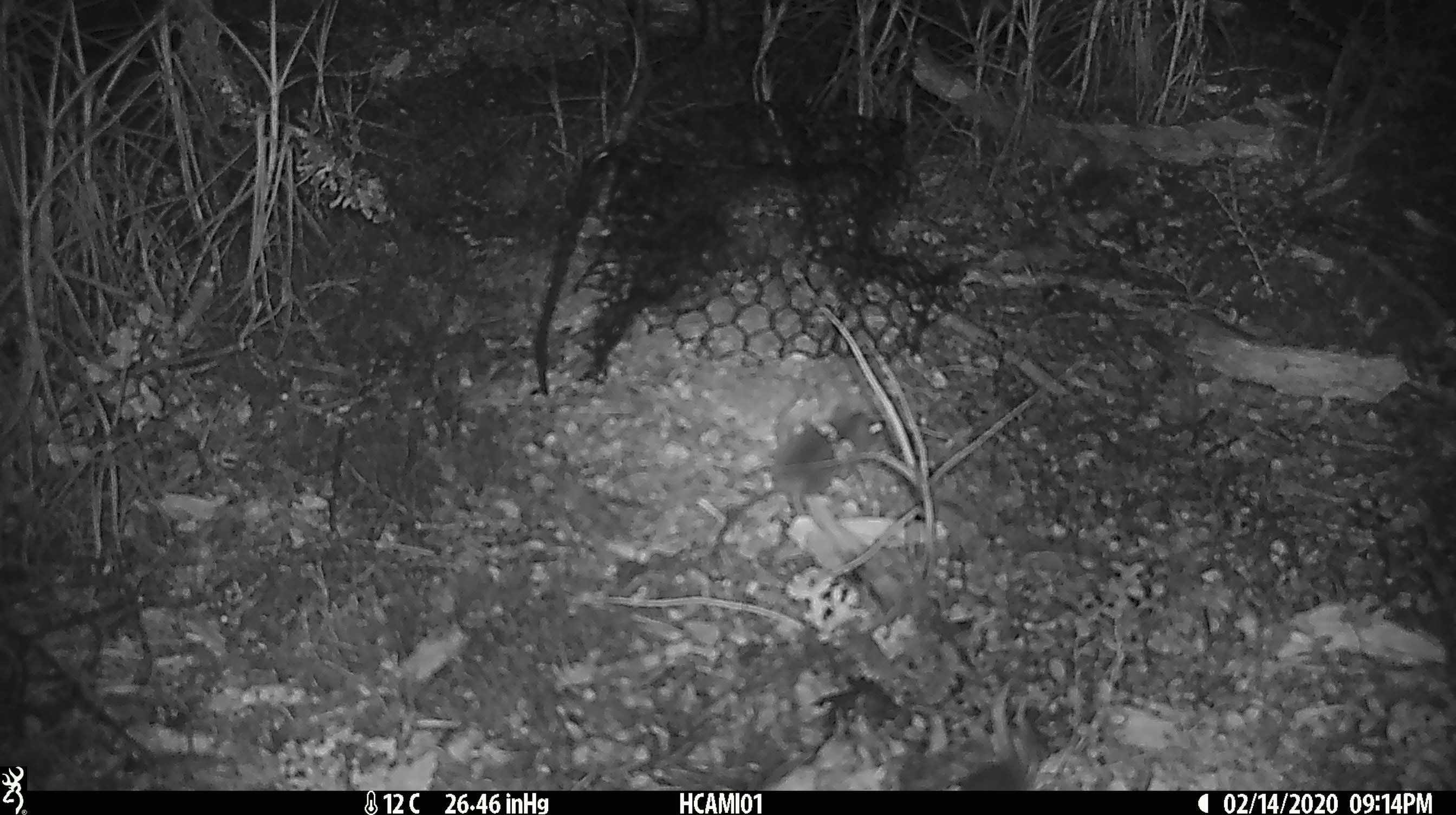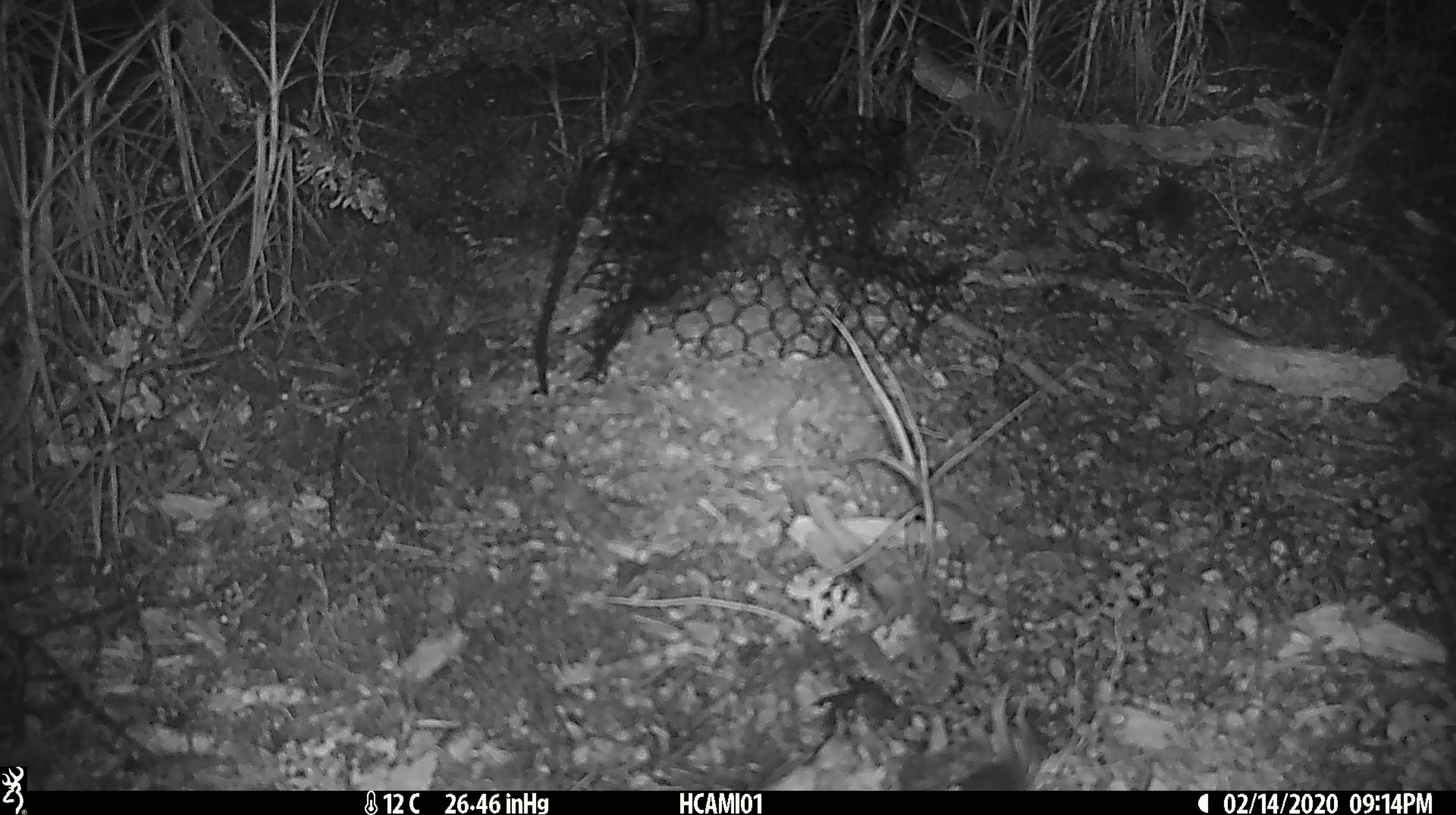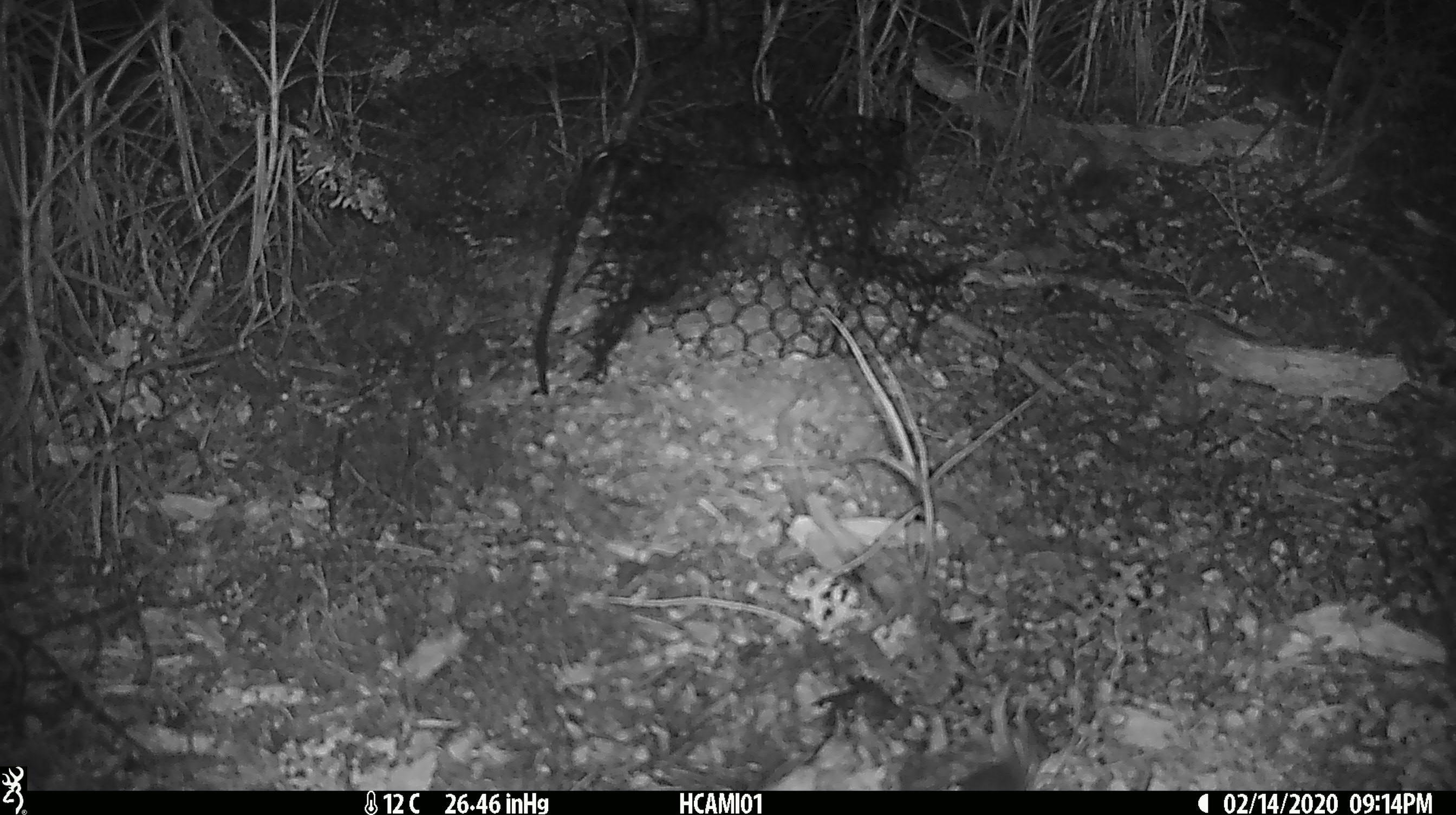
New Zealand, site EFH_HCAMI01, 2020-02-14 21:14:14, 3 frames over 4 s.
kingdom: Animalia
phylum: Chordata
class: Mammalia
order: Rodentia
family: Muridae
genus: Mus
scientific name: Mus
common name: mouse